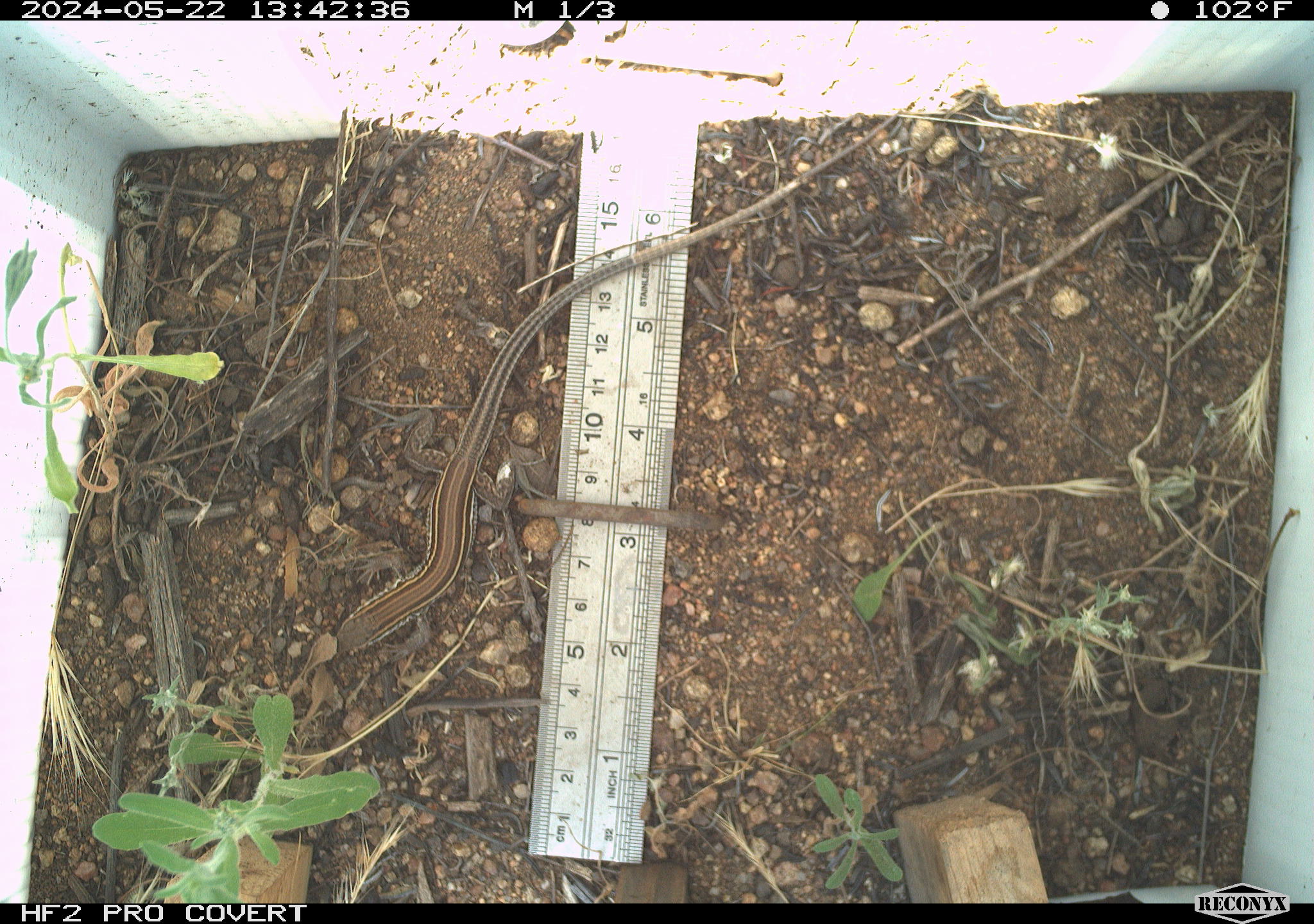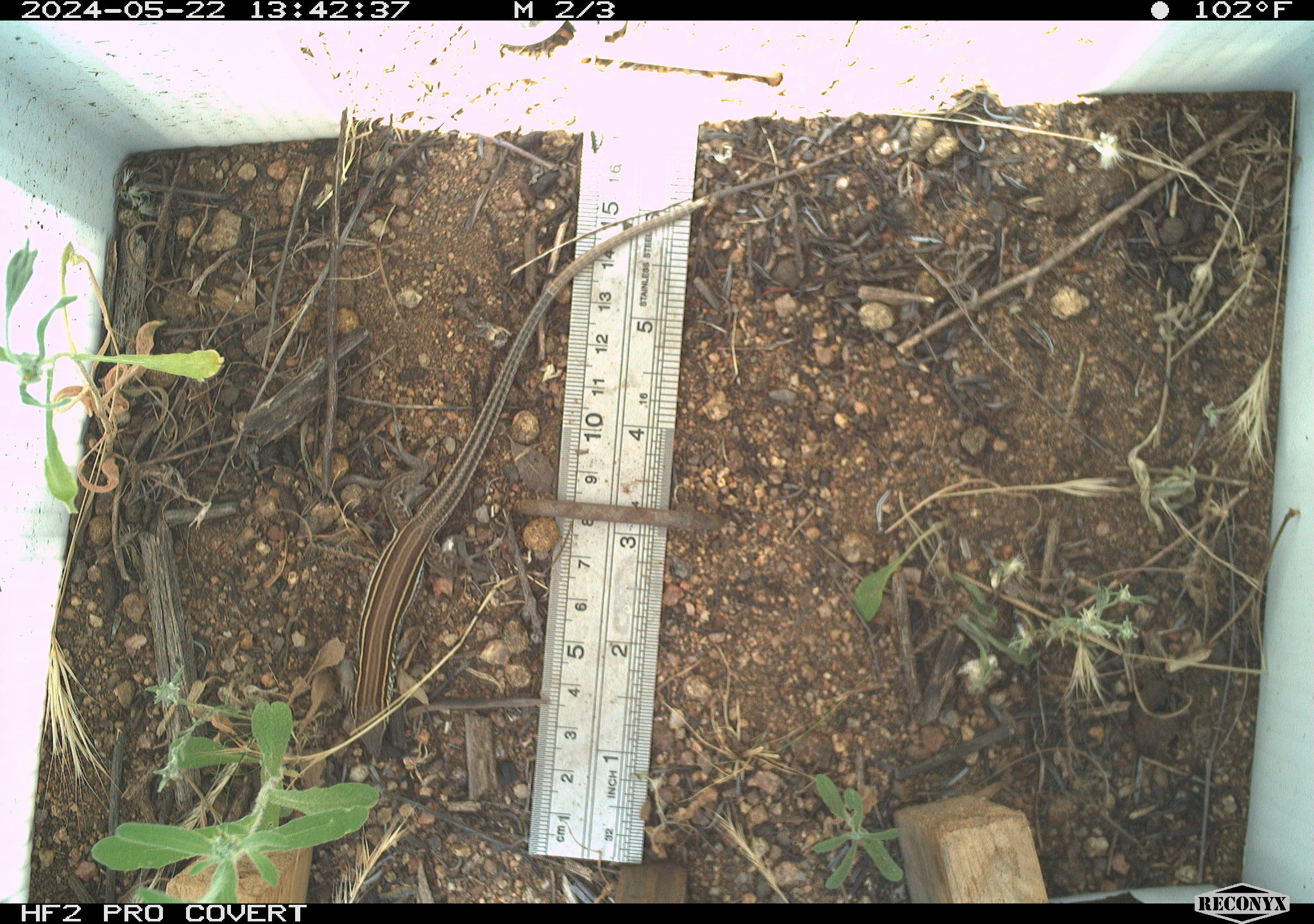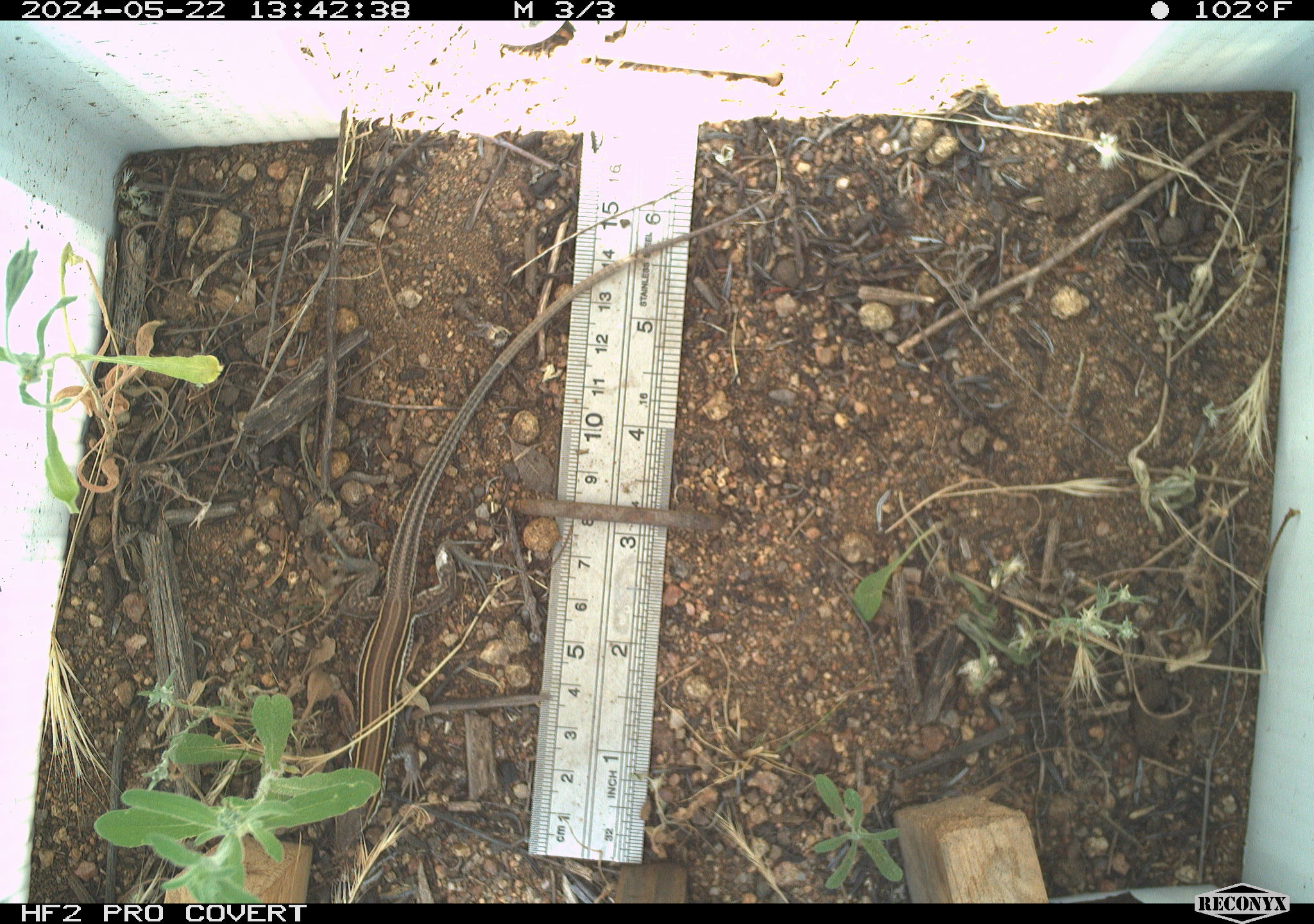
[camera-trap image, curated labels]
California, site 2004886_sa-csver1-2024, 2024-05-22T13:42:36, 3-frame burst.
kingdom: Animalia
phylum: Chordata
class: Reptilia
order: Squamata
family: Scincidae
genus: Plestiodon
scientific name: Plestiodon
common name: blue-tailed skinks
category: plestiodon species